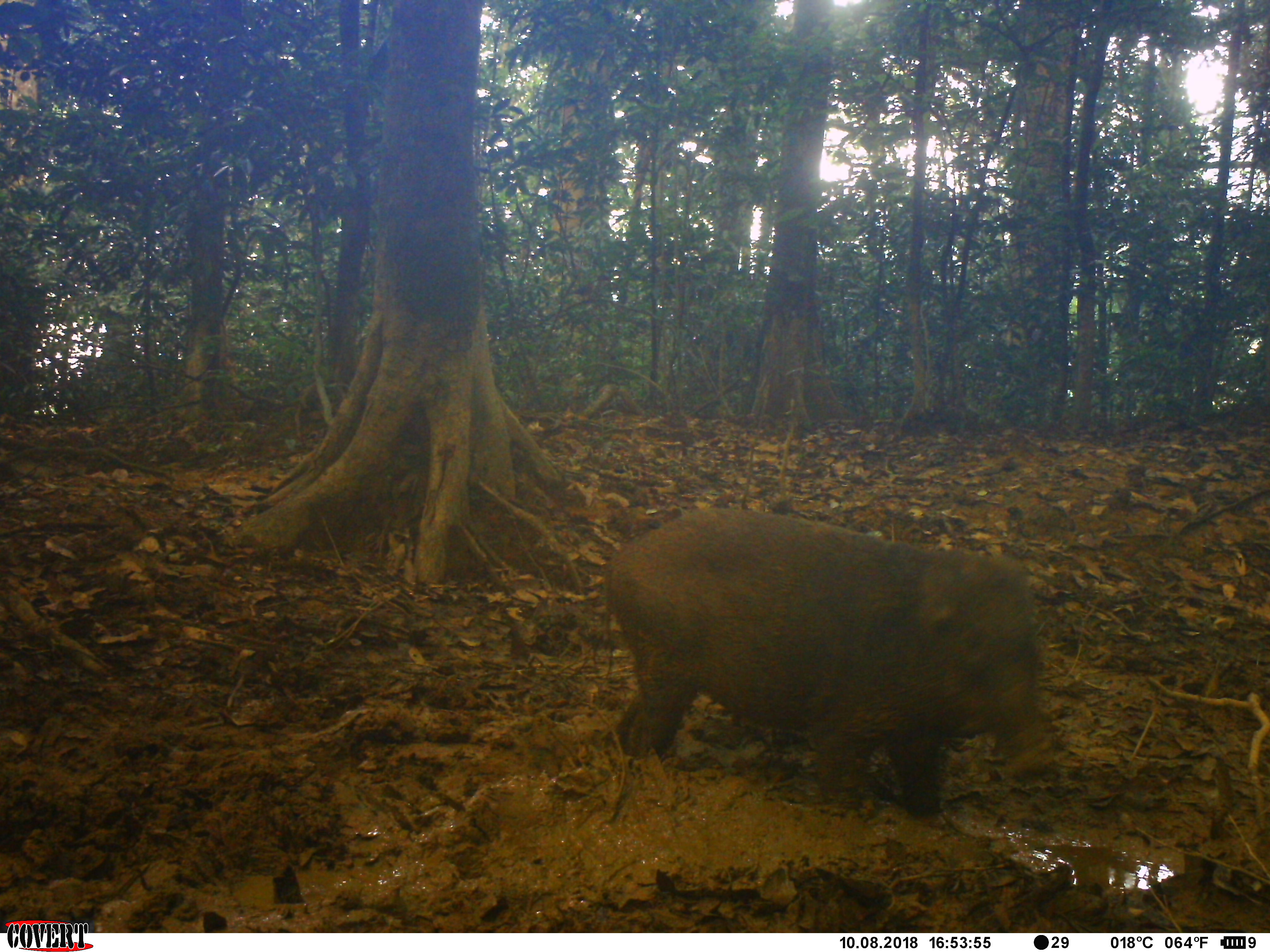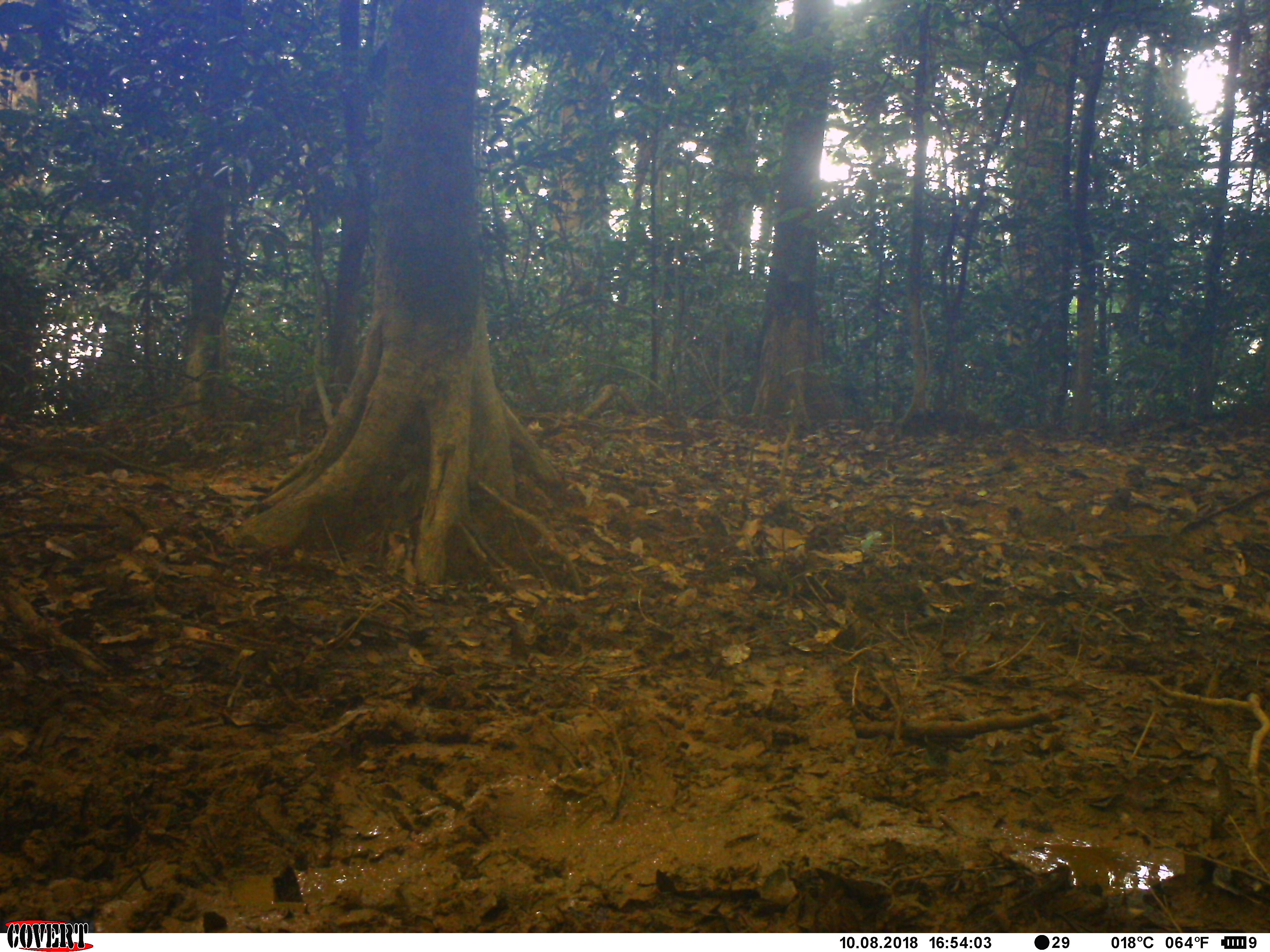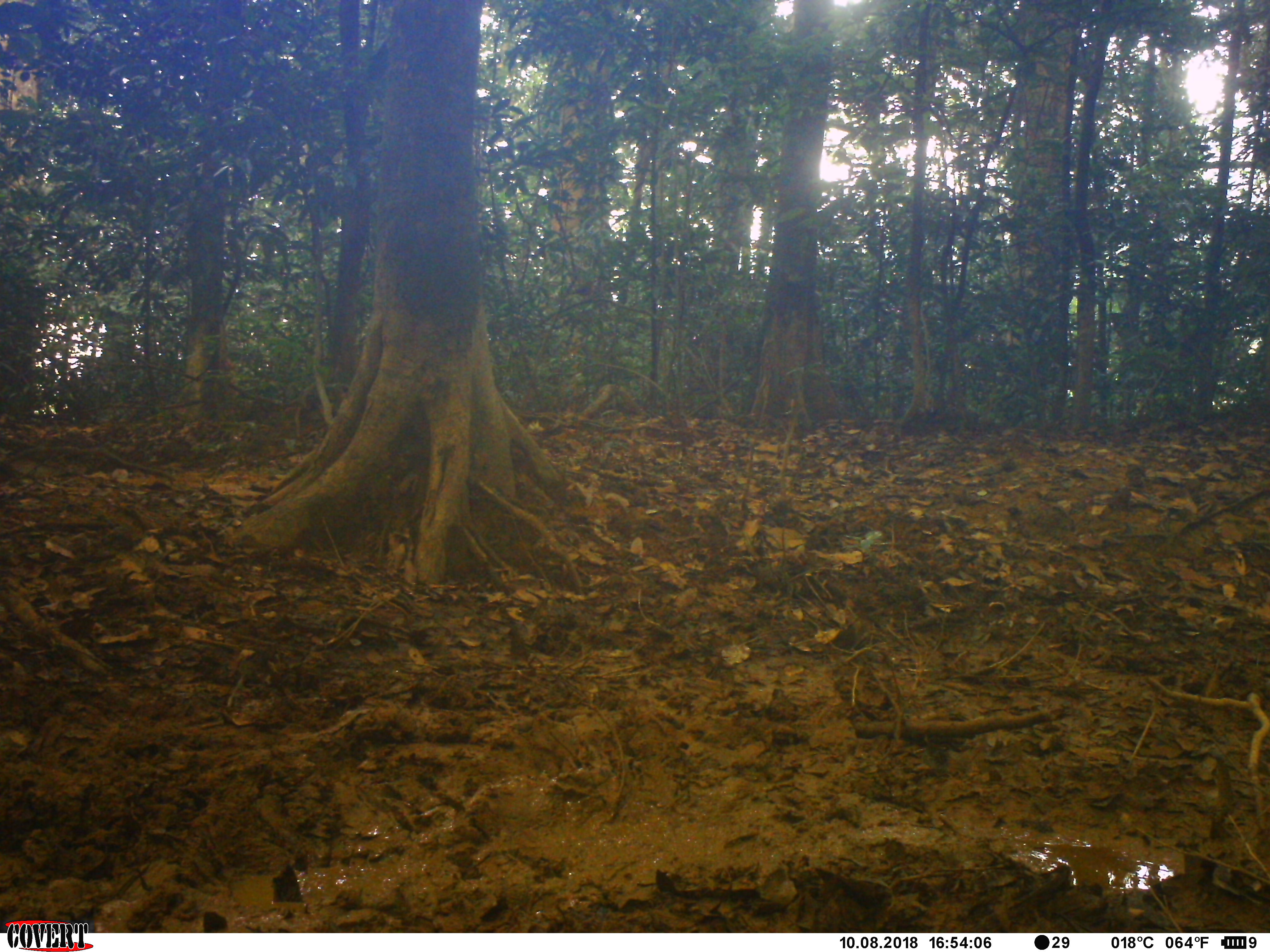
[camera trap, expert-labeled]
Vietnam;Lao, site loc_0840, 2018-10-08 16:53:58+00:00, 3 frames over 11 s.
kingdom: Animalia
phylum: Chordata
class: Mammalia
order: Artiodactyla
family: Suidae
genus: Sus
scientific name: Sus scrofa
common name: eurasian wild pig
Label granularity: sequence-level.